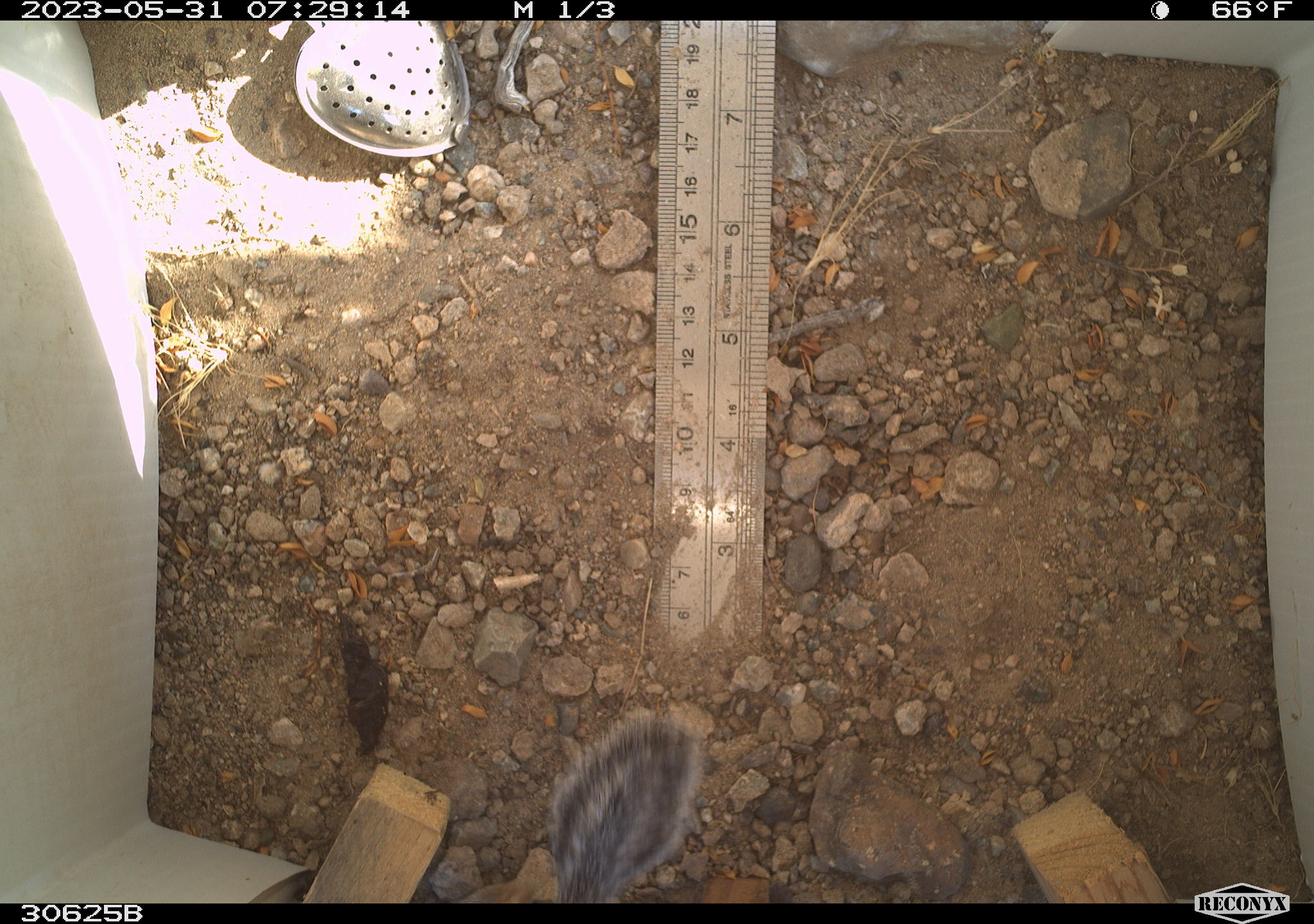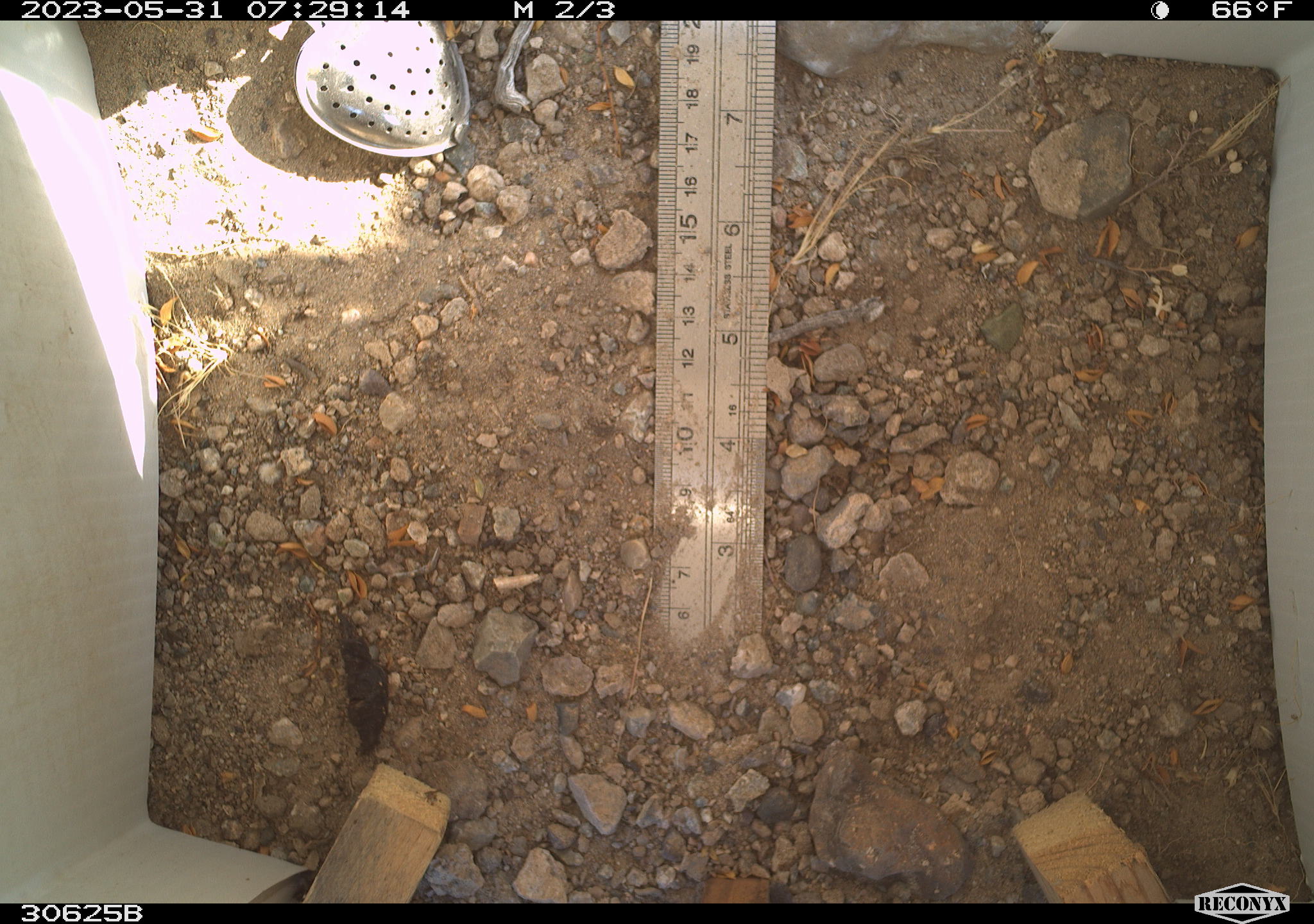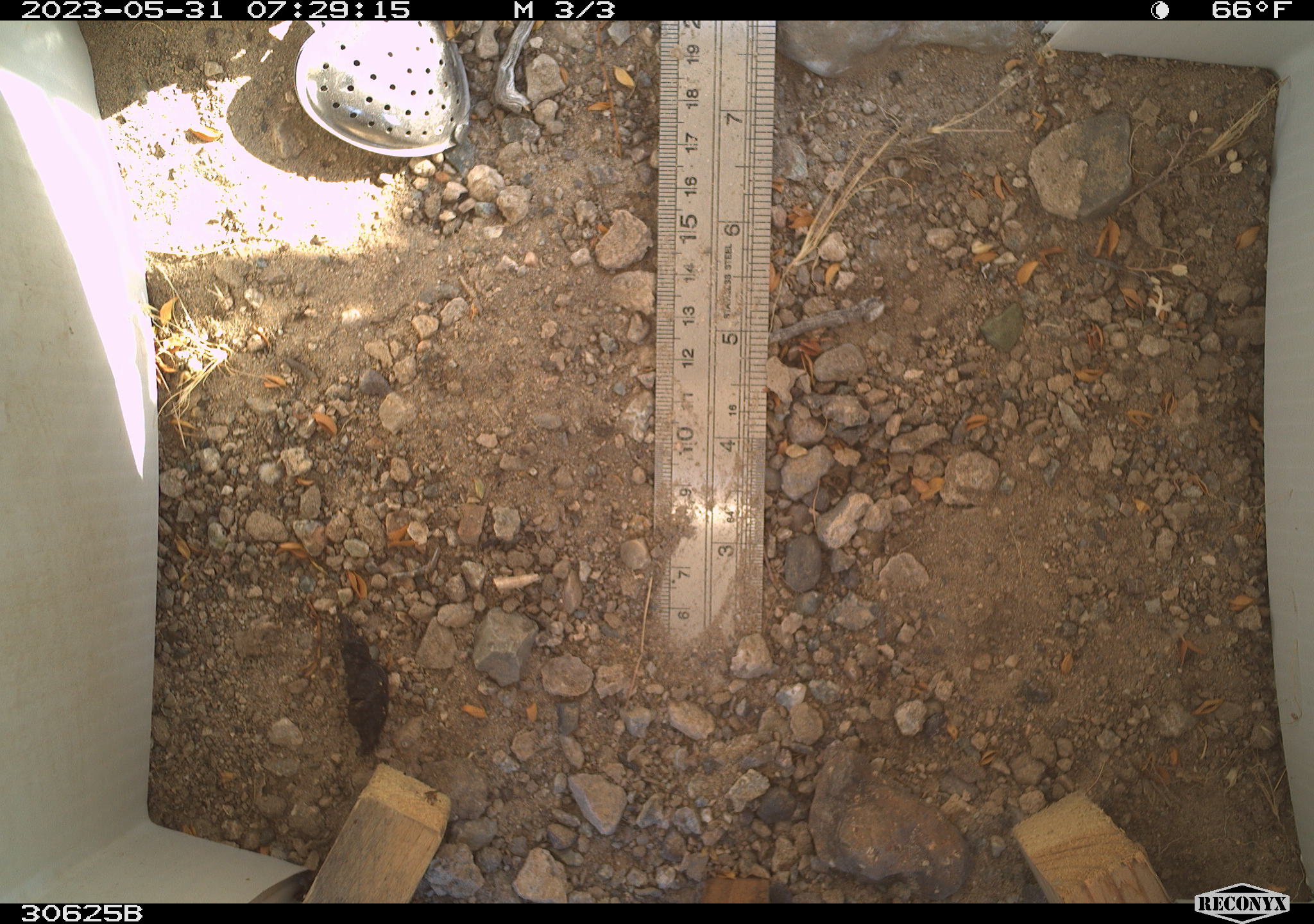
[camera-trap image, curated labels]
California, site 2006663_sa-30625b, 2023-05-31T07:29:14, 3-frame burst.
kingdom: Animalia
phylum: Chordata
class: Mammalia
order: Rodentia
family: Sciuridae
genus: Ammospermophilus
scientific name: Ammospermophilus leucurus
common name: white-tailed antelope squirrel